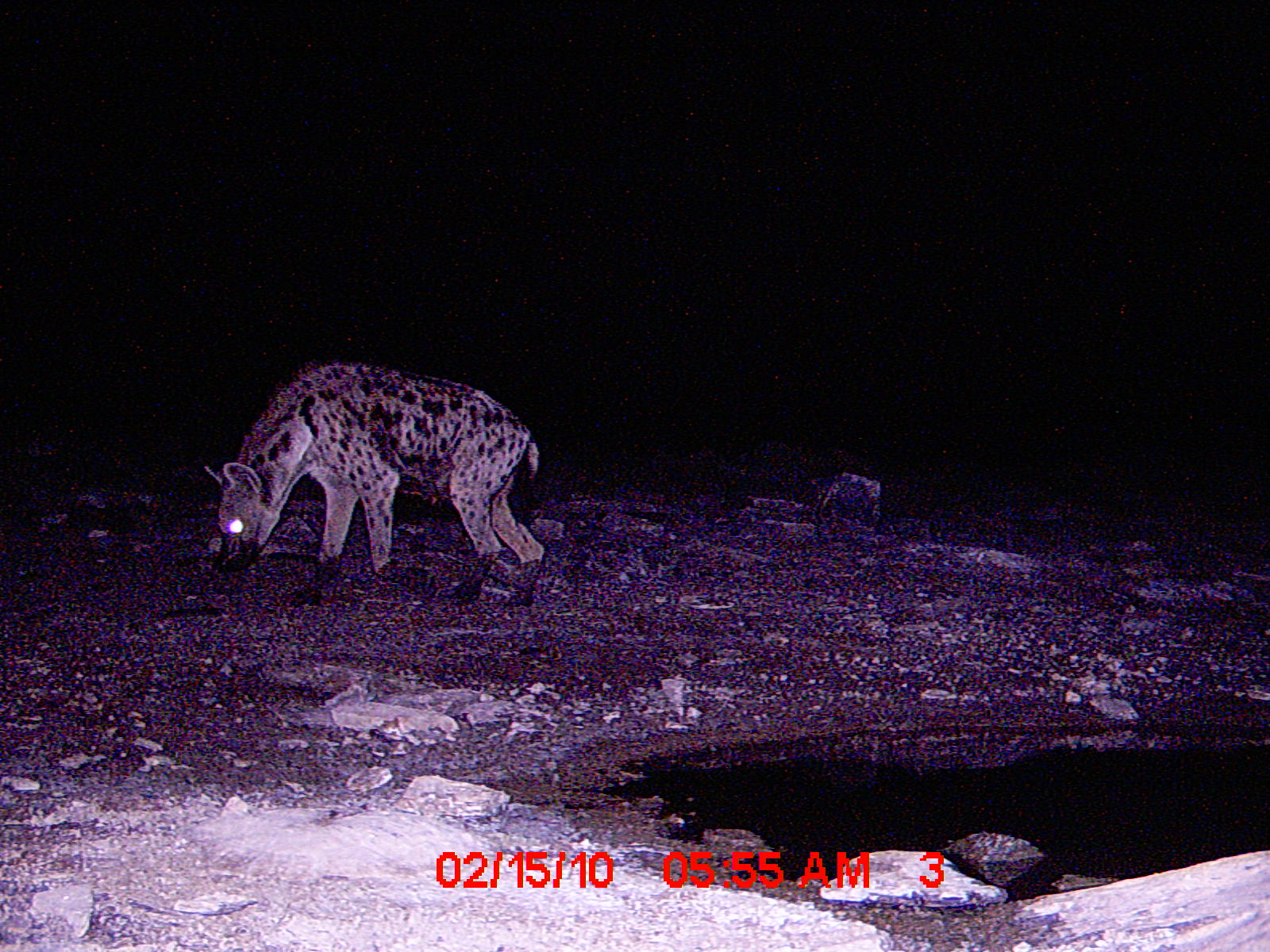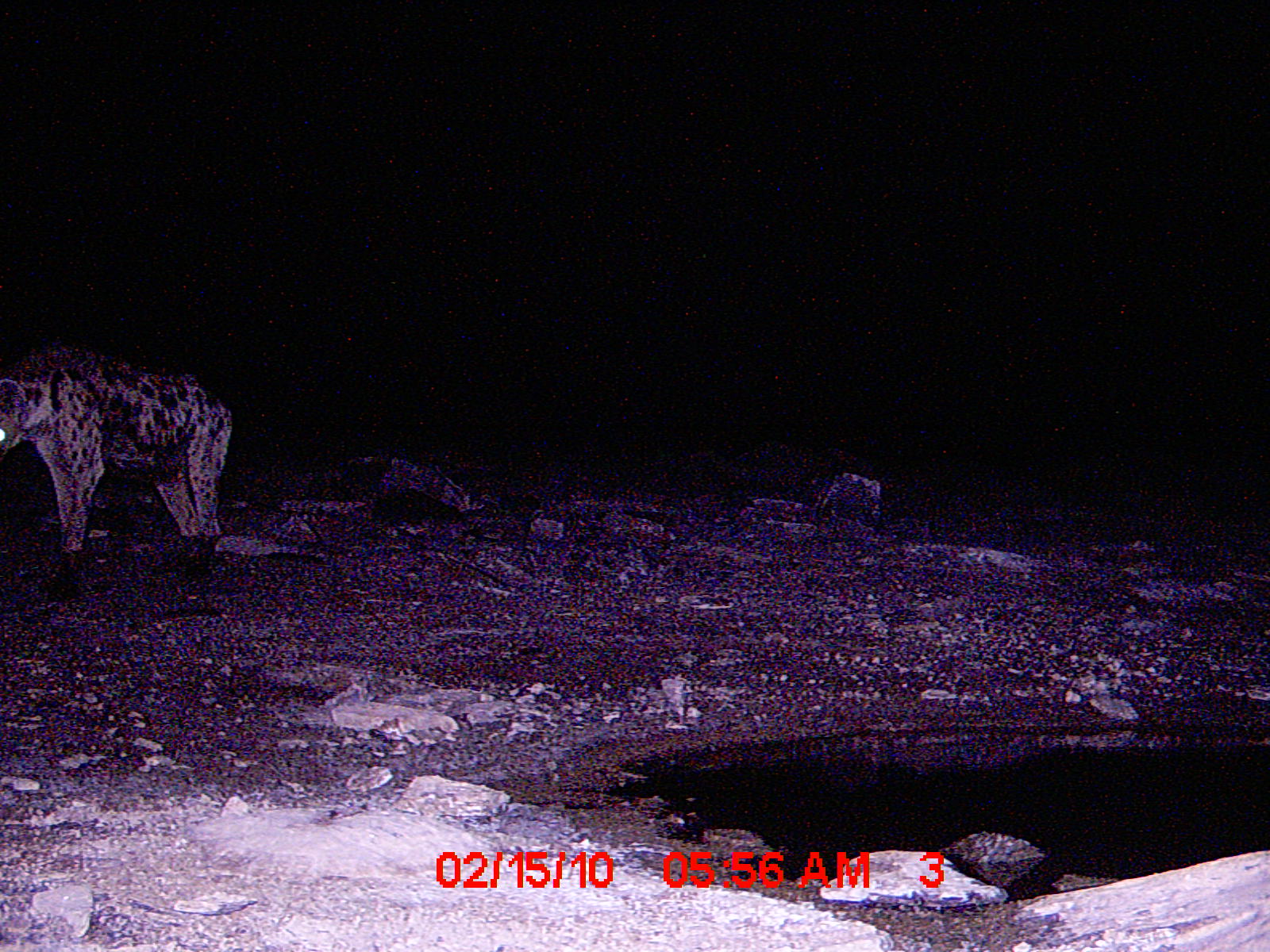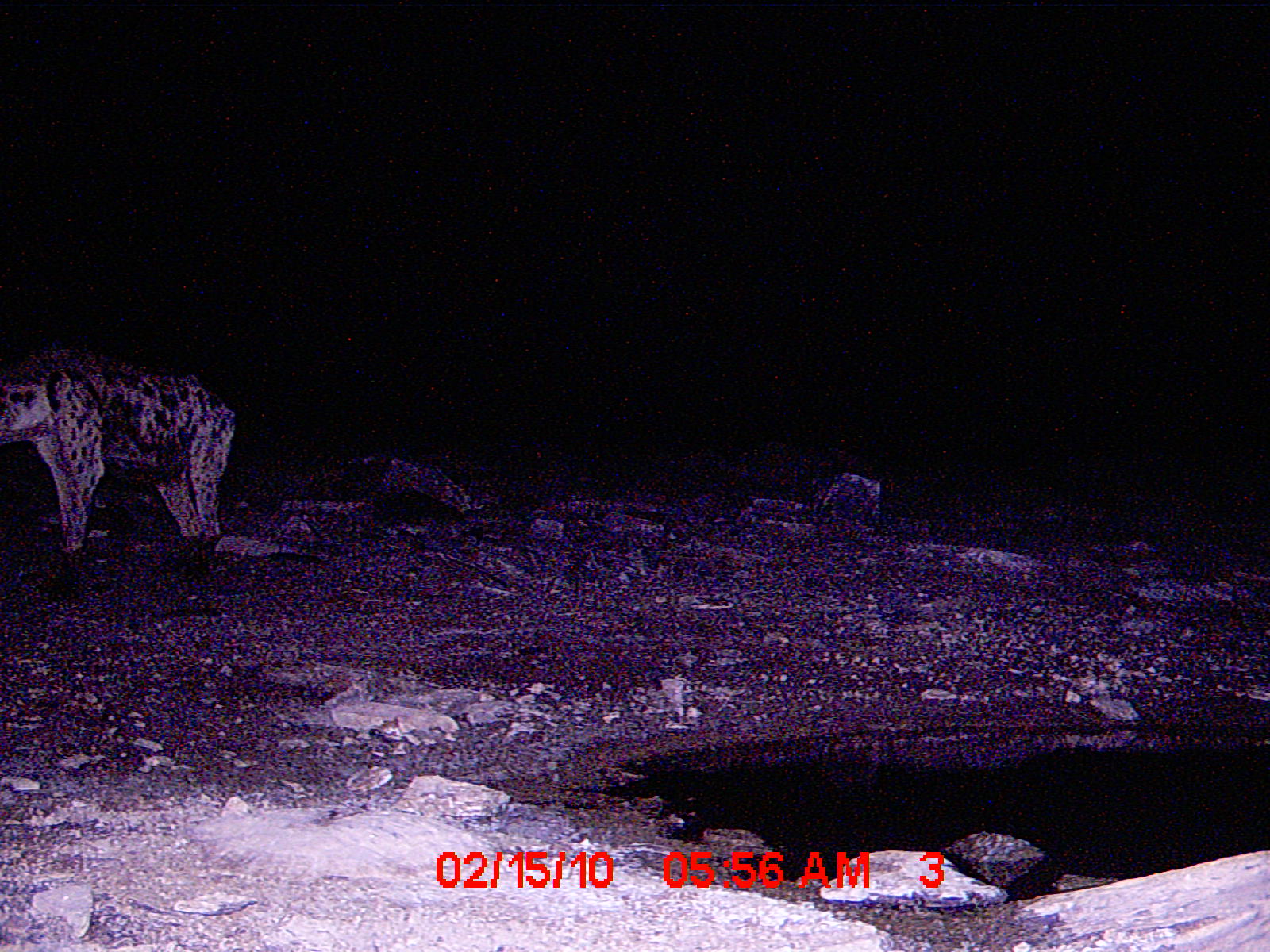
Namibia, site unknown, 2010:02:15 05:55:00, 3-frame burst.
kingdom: Animalia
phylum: Chordata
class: Mammalia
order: Carnivora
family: Hyaenidae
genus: Crocuta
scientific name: Crocuta crocuta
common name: spotted hyena